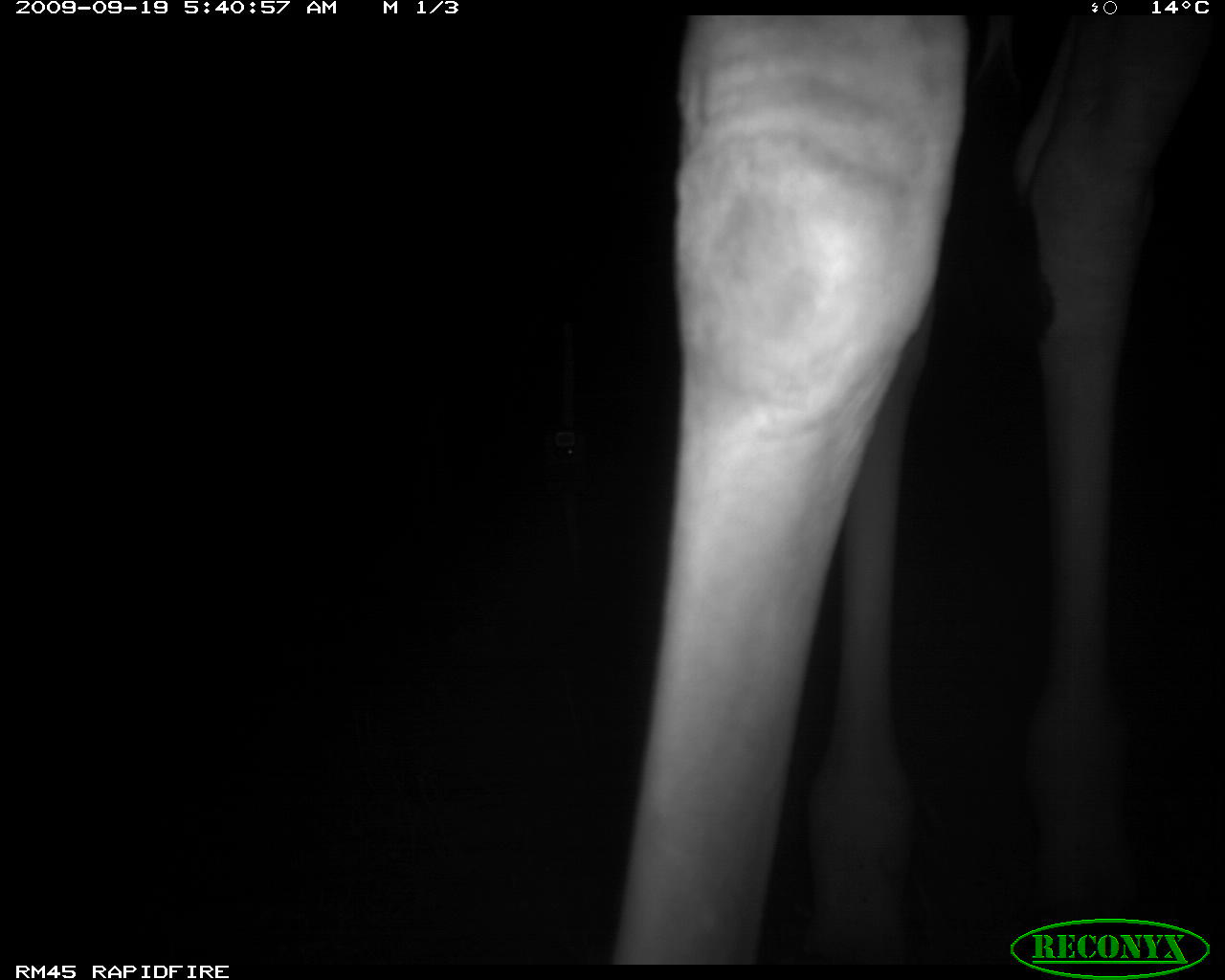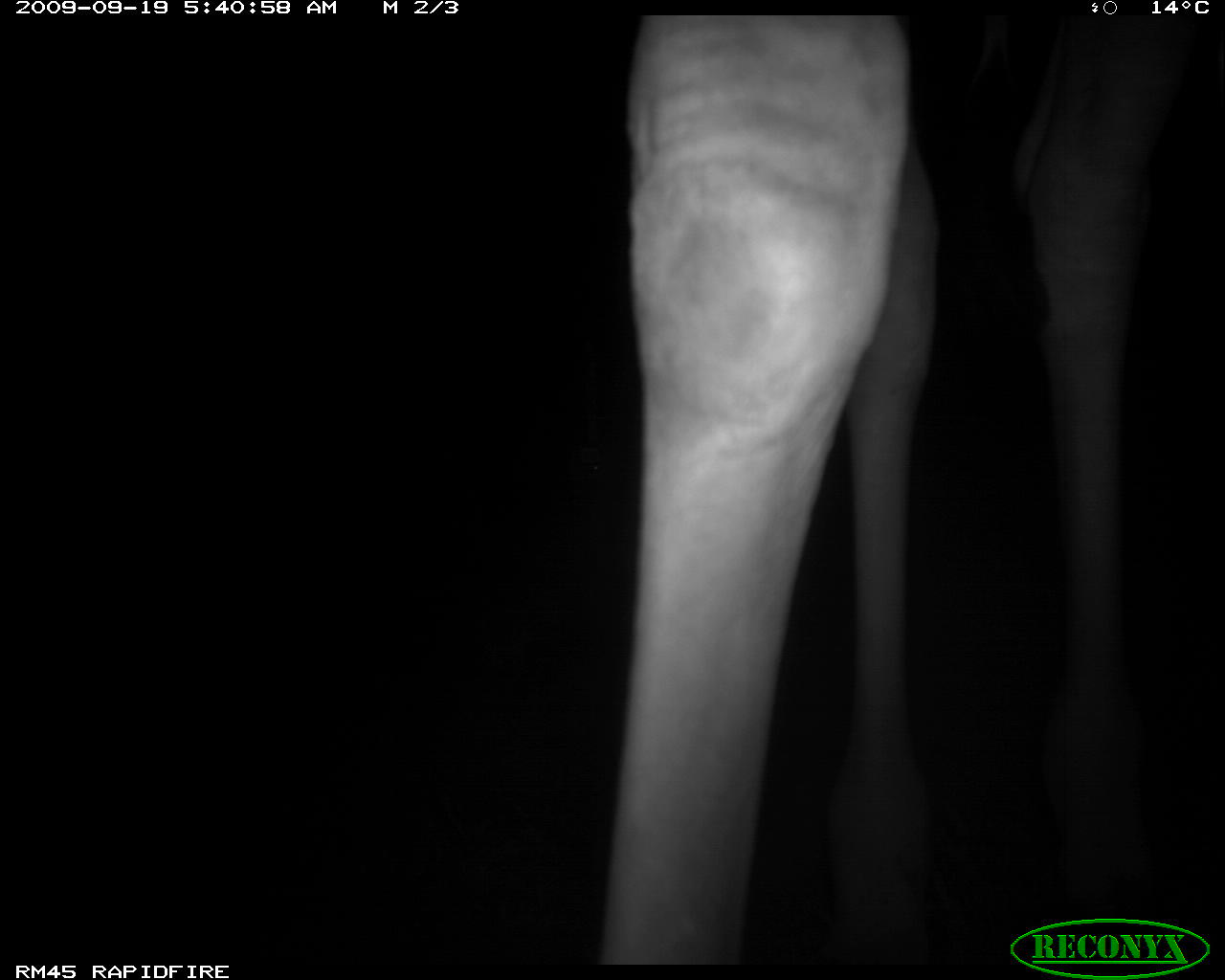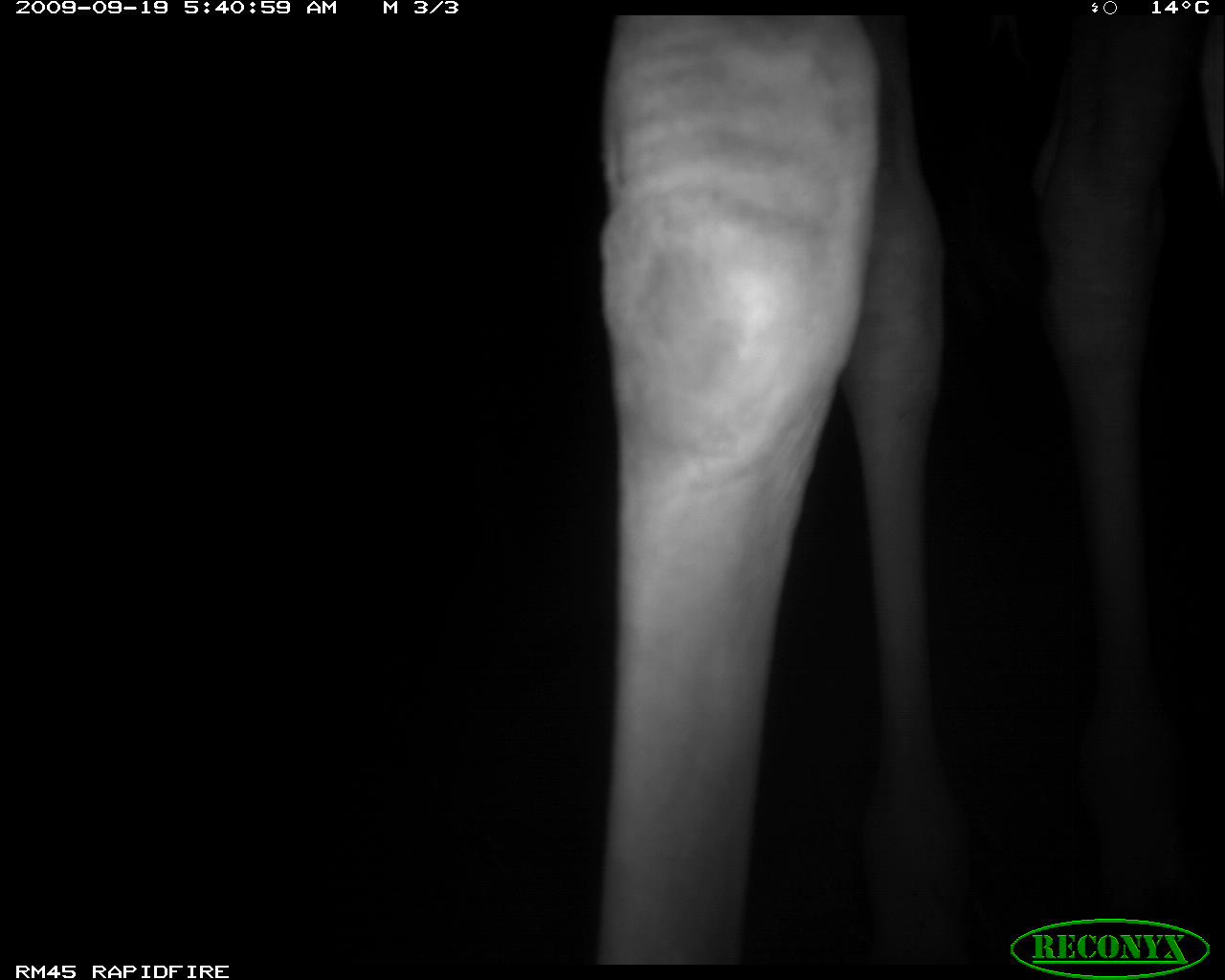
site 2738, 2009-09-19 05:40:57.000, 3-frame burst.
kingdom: Animalia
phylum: Chordata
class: Mammalia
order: Artiodactyla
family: Giraffidae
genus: Giraffa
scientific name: Giraffa camelopardalis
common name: giraffe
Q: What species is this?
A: Giraffa camelopardalis (giraffe).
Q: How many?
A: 1.